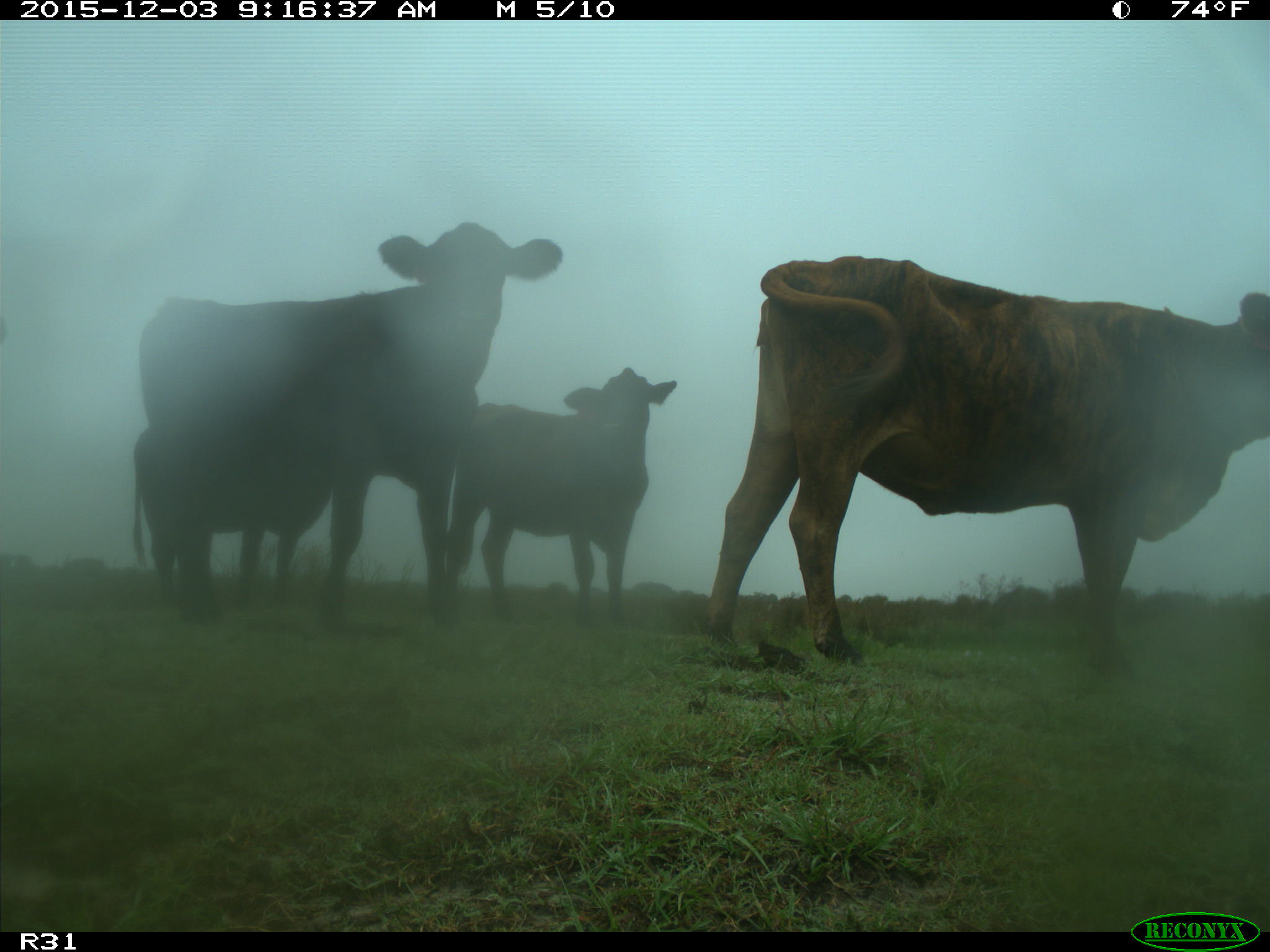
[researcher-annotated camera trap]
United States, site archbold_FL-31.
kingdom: Animalia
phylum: Chordata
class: Mammalia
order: Artiodactyla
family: Bovidae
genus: Bos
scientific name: Bos taurus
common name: domestic cow